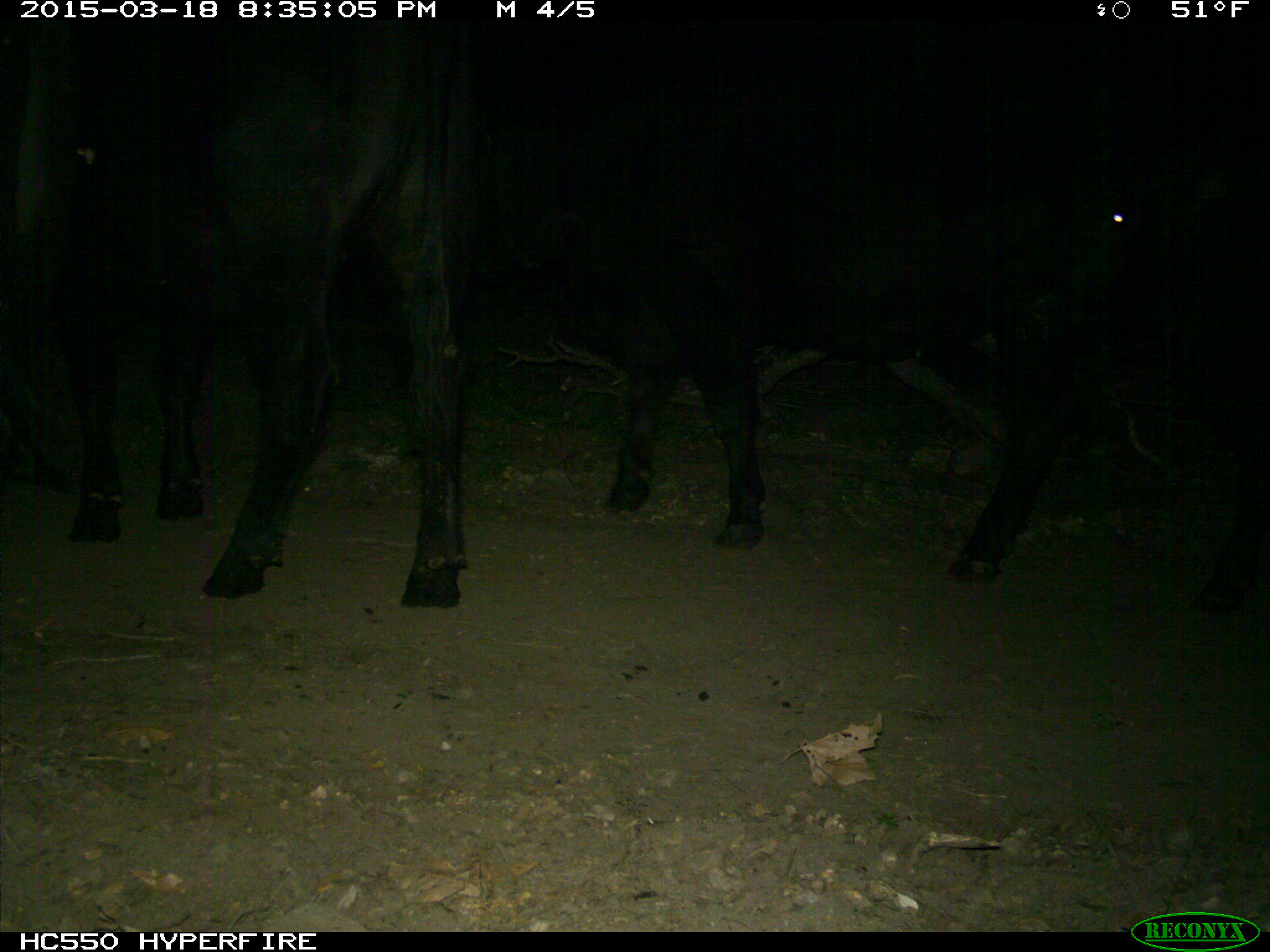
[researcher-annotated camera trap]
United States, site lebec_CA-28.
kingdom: Animalia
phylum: Chordata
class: Mammalia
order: Artiodactyla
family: Bovidae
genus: Bos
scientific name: Bos taurus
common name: domestic cow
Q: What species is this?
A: Bos taurus (domestic cow).